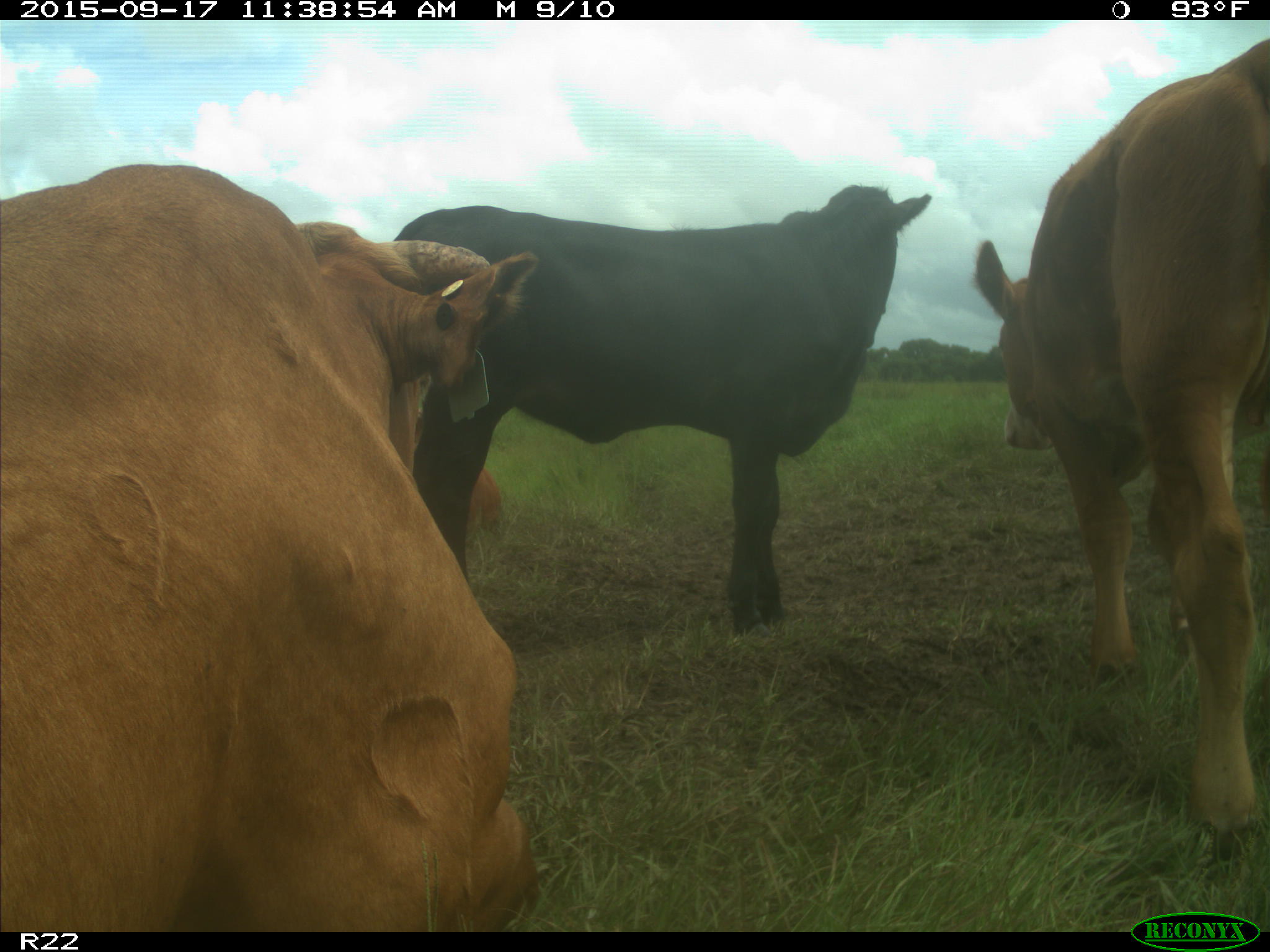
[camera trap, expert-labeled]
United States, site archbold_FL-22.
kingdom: Animalia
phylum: Chordata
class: Mammalia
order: Artiodactyla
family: Bovidae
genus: Bos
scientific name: Bos taurus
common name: domestic cow